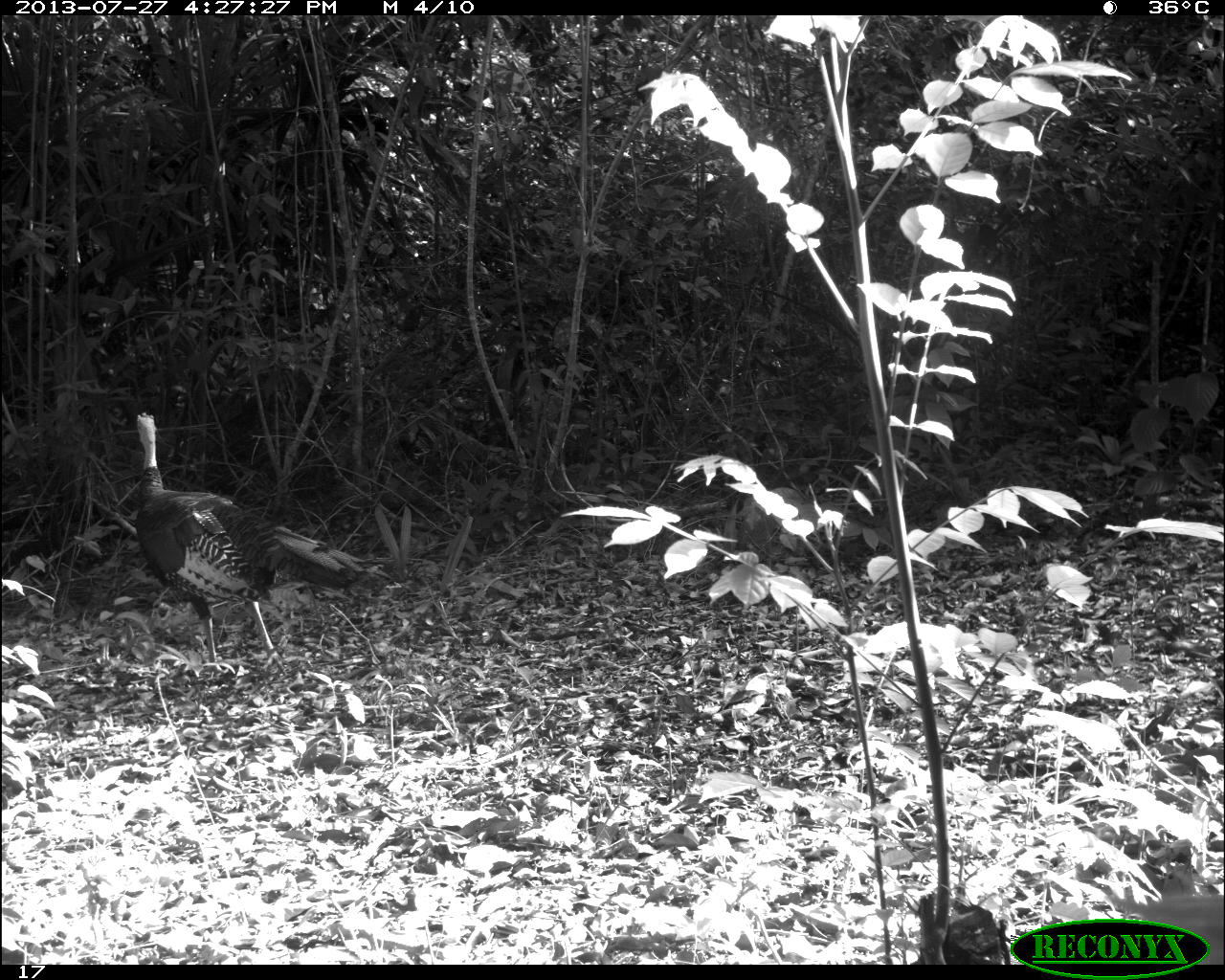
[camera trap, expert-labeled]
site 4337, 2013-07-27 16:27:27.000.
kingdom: Animalia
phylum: Chordata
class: Aves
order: Galliformes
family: Phasianidae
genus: Meleagris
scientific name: Meleagris ocellata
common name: ocellated turkey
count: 1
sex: male